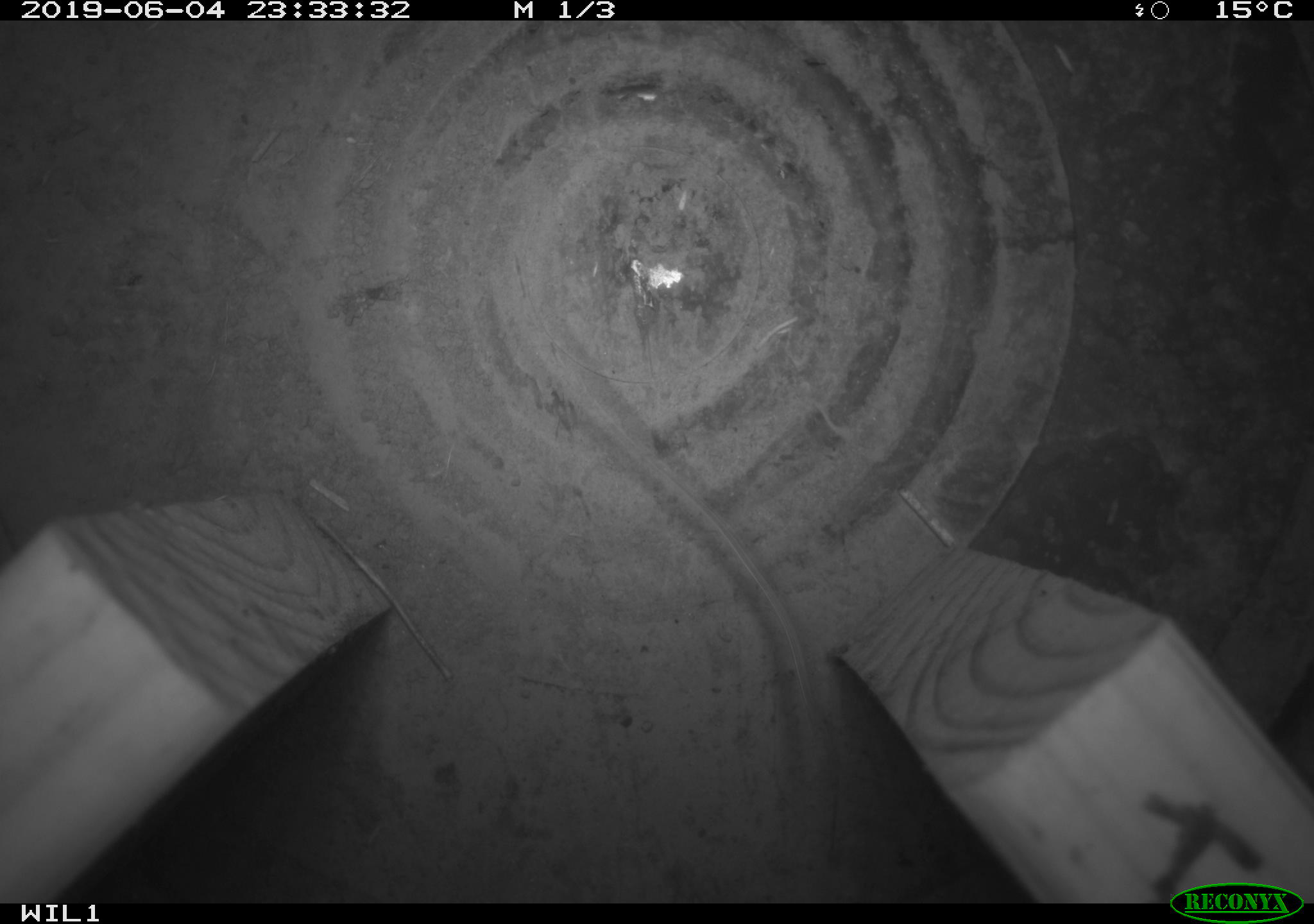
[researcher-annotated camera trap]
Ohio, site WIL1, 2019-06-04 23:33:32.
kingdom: Animalia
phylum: Chordata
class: Mammalia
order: Rodentia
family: Zapodidae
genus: Zapus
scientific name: Zapus hudsonius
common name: meadow jumping mouse